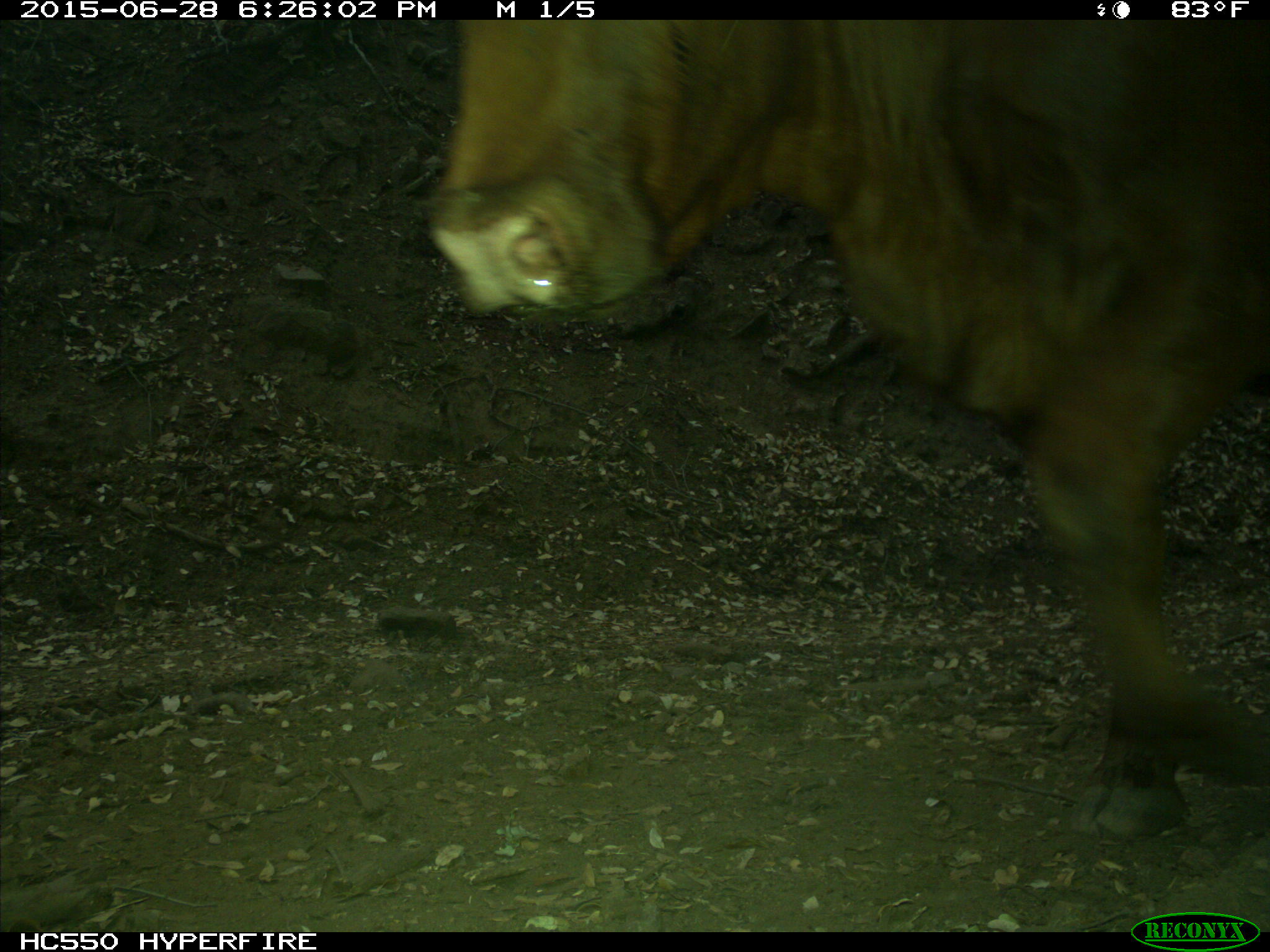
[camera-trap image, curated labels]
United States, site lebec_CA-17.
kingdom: Animalia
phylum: Chordata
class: Mammalia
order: Artiodactyla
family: Bovidae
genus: Bos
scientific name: Bos taurus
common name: domestic cow